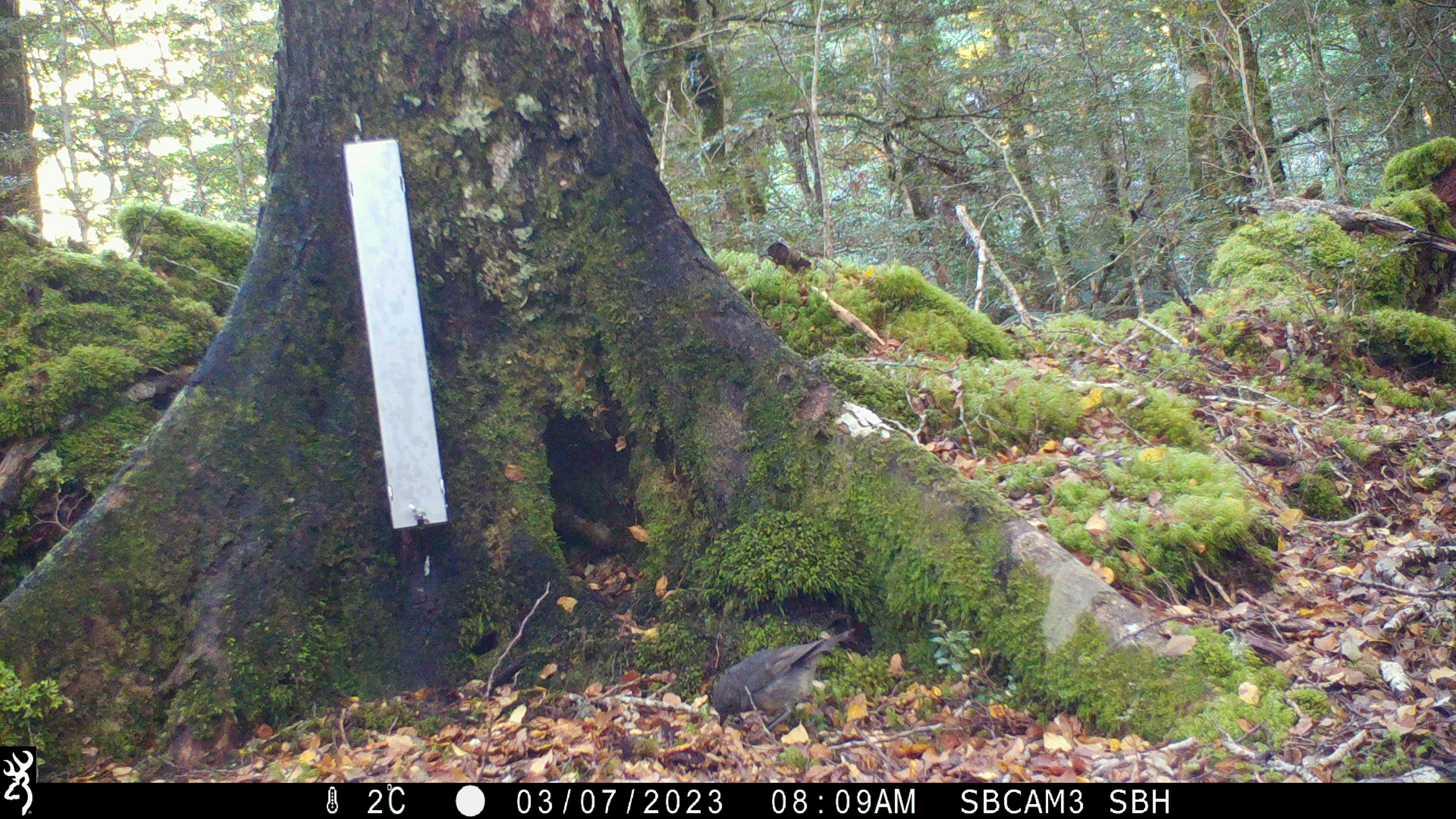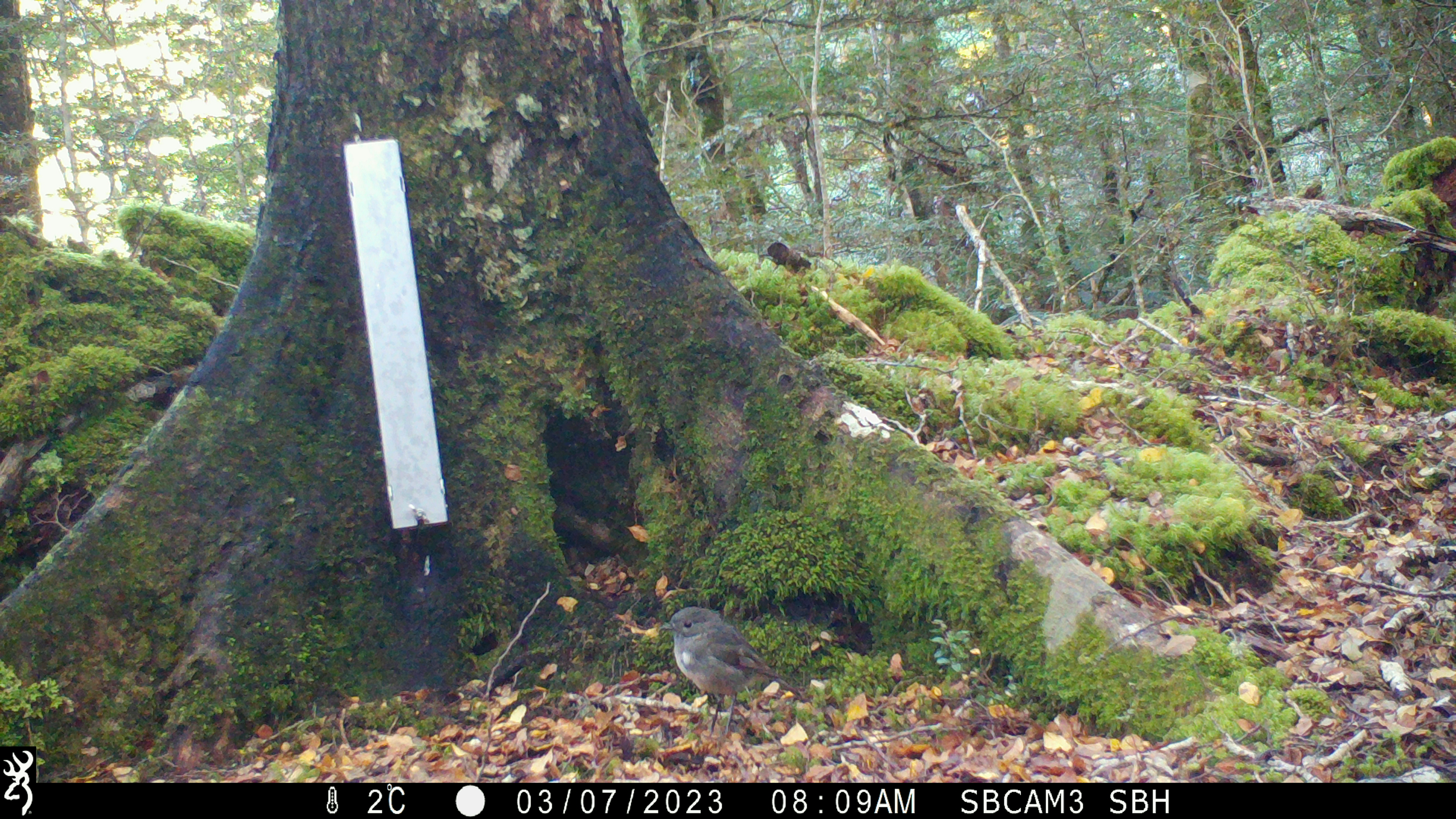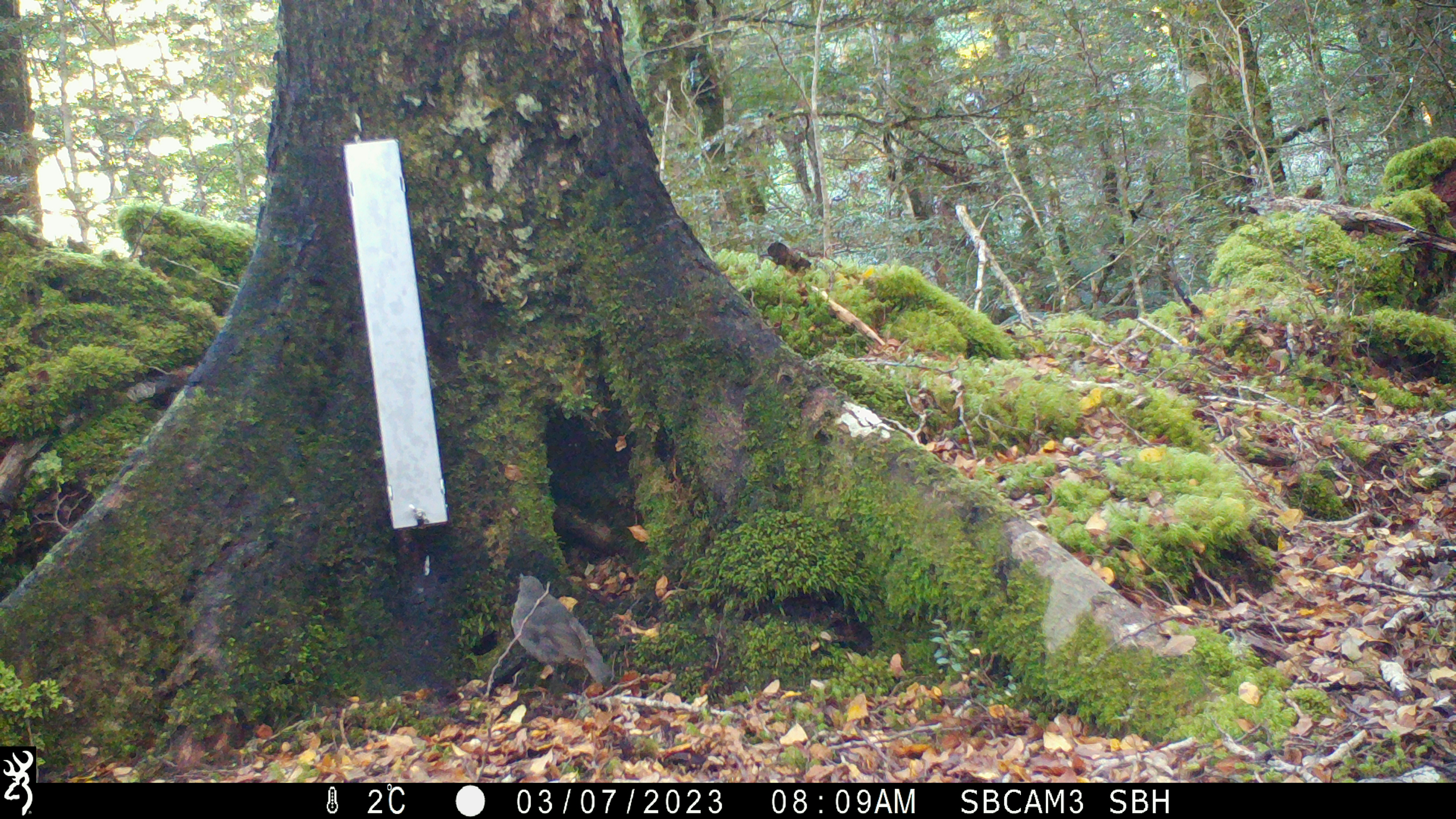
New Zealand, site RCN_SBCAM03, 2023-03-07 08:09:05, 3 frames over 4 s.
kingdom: Animalia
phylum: Chordata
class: Aves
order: Passeriformes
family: Petroicidae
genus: Petroica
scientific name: Petroica australis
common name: new zealand robin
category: robin